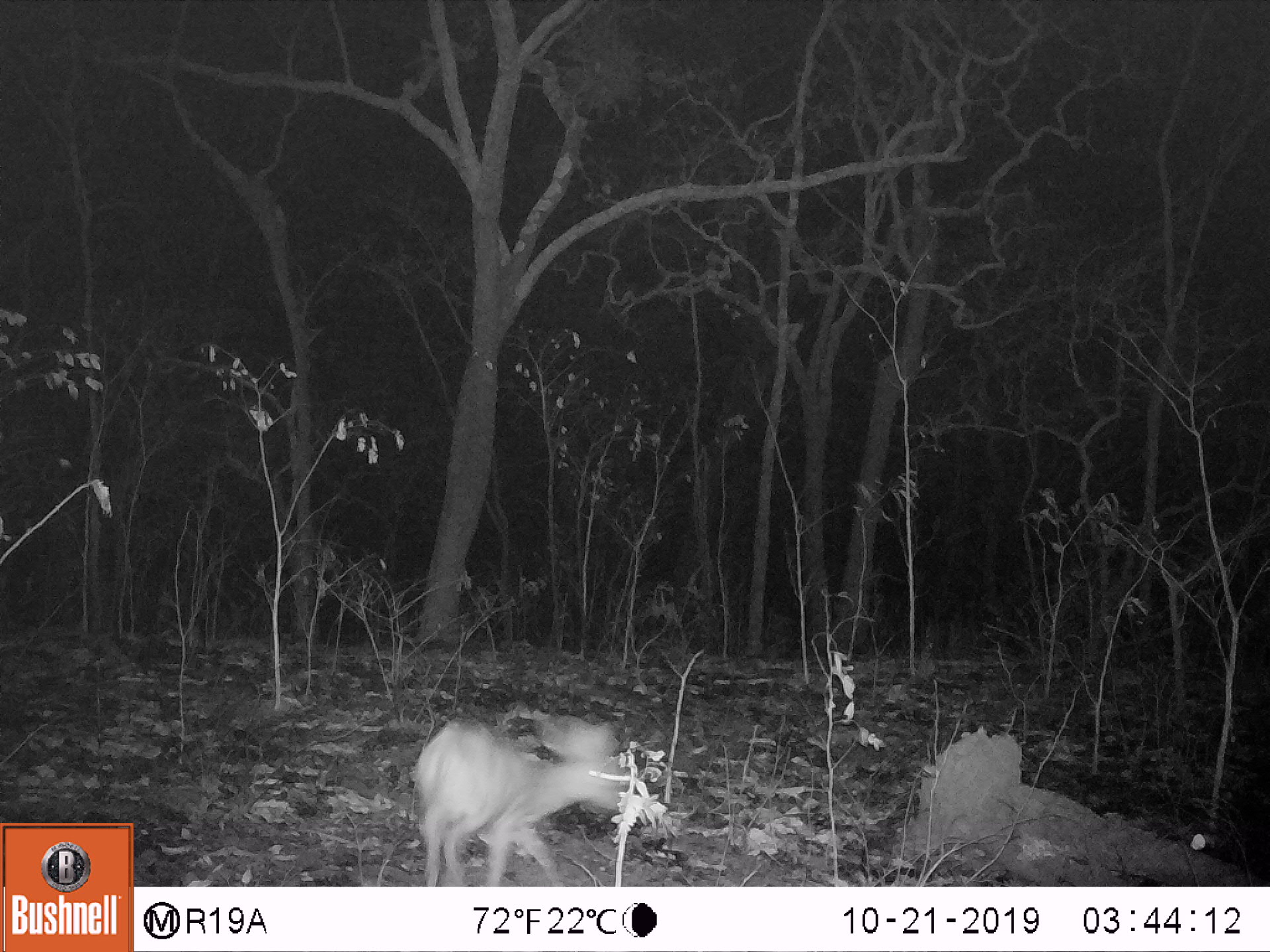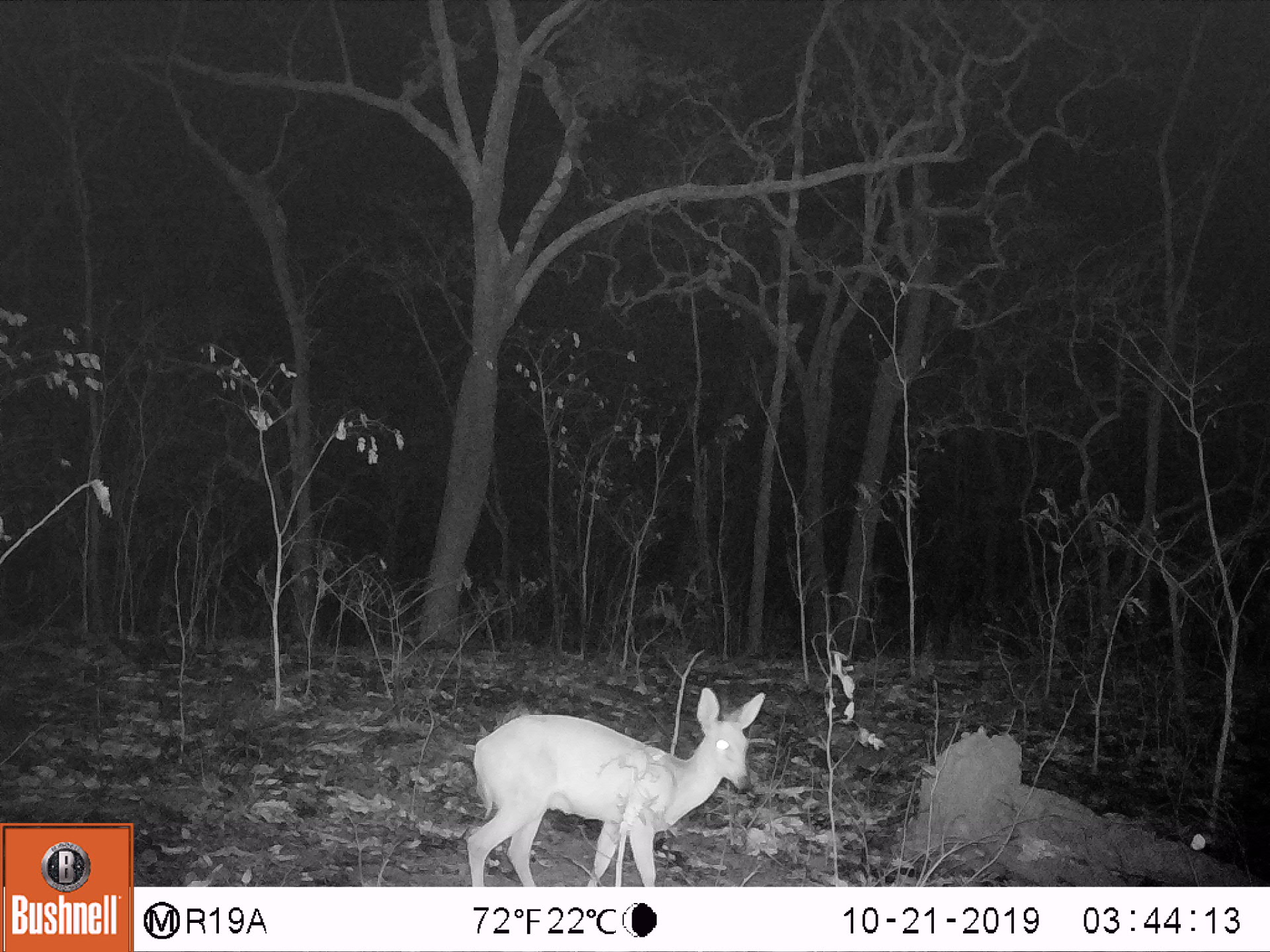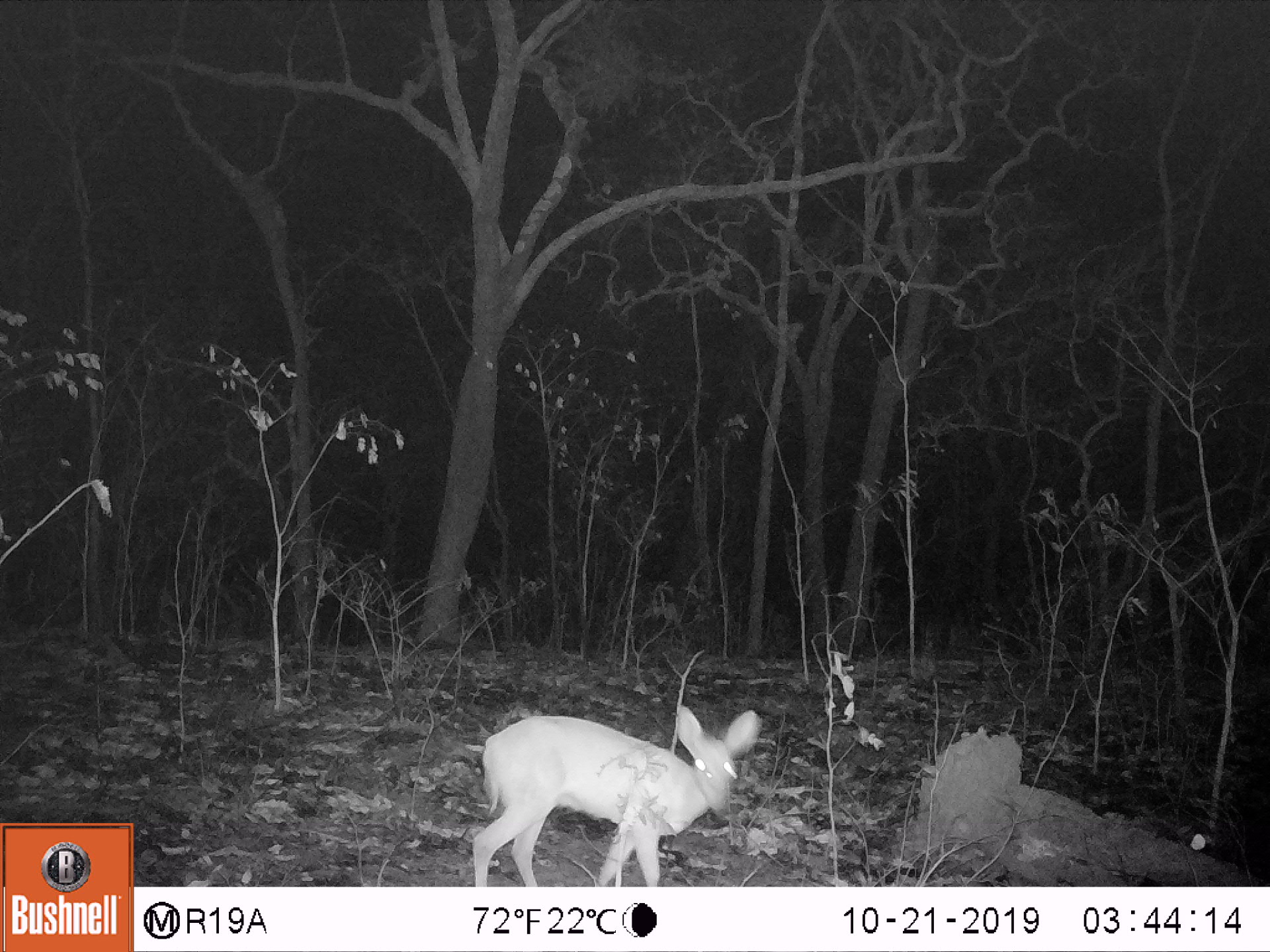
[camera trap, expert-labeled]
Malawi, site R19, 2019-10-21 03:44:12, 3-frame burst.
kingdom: Animalia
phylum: Chordata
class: Mammalia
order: Artiodactyla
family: Bovidae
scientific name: Antilopinae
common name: small antelope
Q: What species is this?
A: Small antelope (Antilopinae).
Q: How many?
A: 1.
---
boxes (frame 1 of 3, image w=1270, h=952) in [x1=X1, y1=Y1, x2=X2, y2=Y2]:
small antelope: [x1=401, y1=705, x2=633, y2=883]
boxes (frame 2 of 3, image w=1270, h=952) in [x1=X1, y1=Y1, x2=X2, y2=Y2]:
small antelope: [x1=454, y1=670, x2=771, y2=883]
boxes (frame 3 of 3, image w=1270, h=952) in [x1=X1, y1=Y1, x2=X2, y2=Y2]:
small antelope: [x1=463, y1=699, x2=770, y2=883]